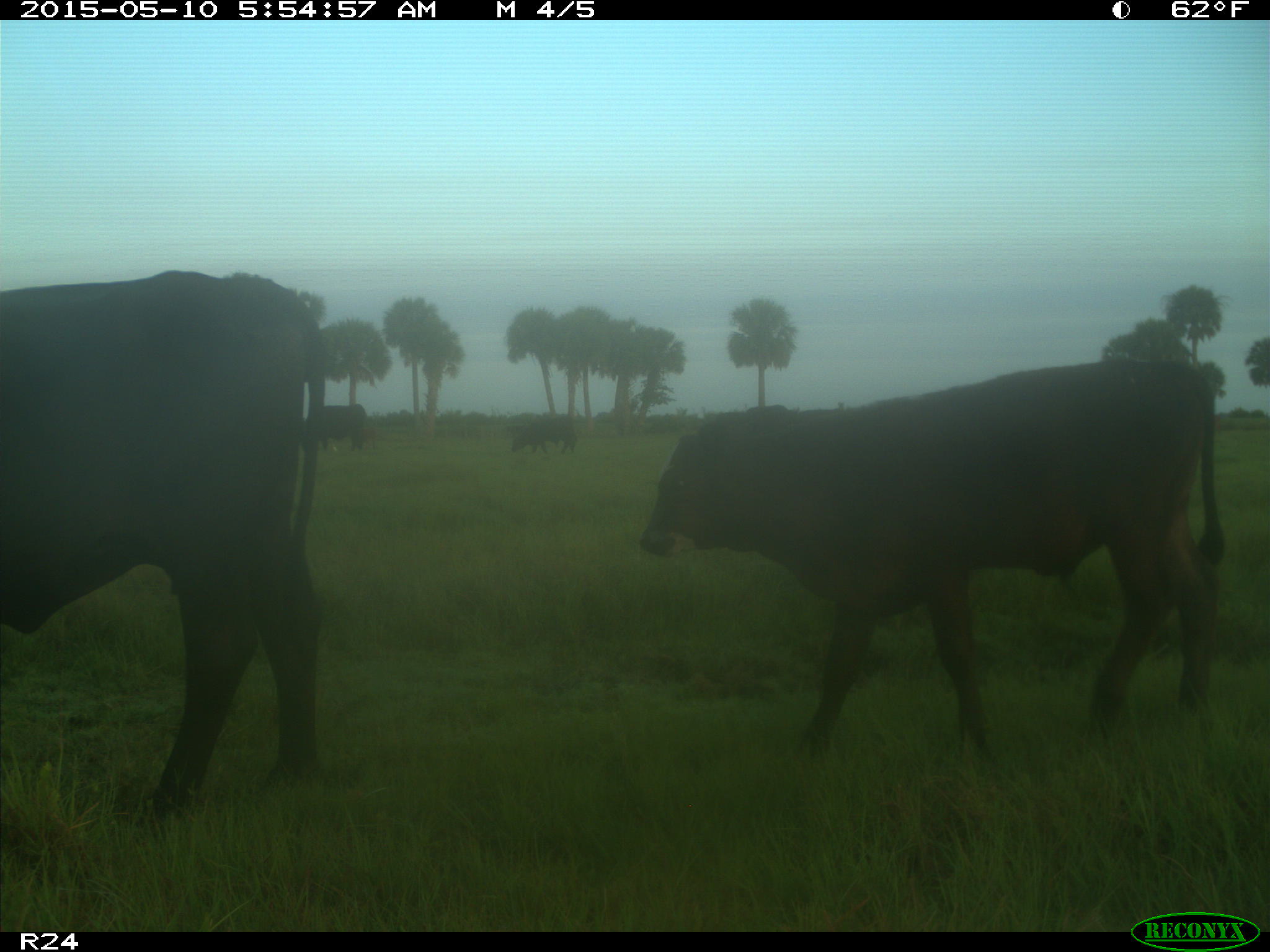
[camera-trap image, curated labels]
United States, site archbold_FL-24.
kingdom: Animalia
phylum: Chordata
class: Mammalia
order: Artiodactyla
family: Bovidae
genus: Bos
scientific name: Bos taurus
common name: domestic cow